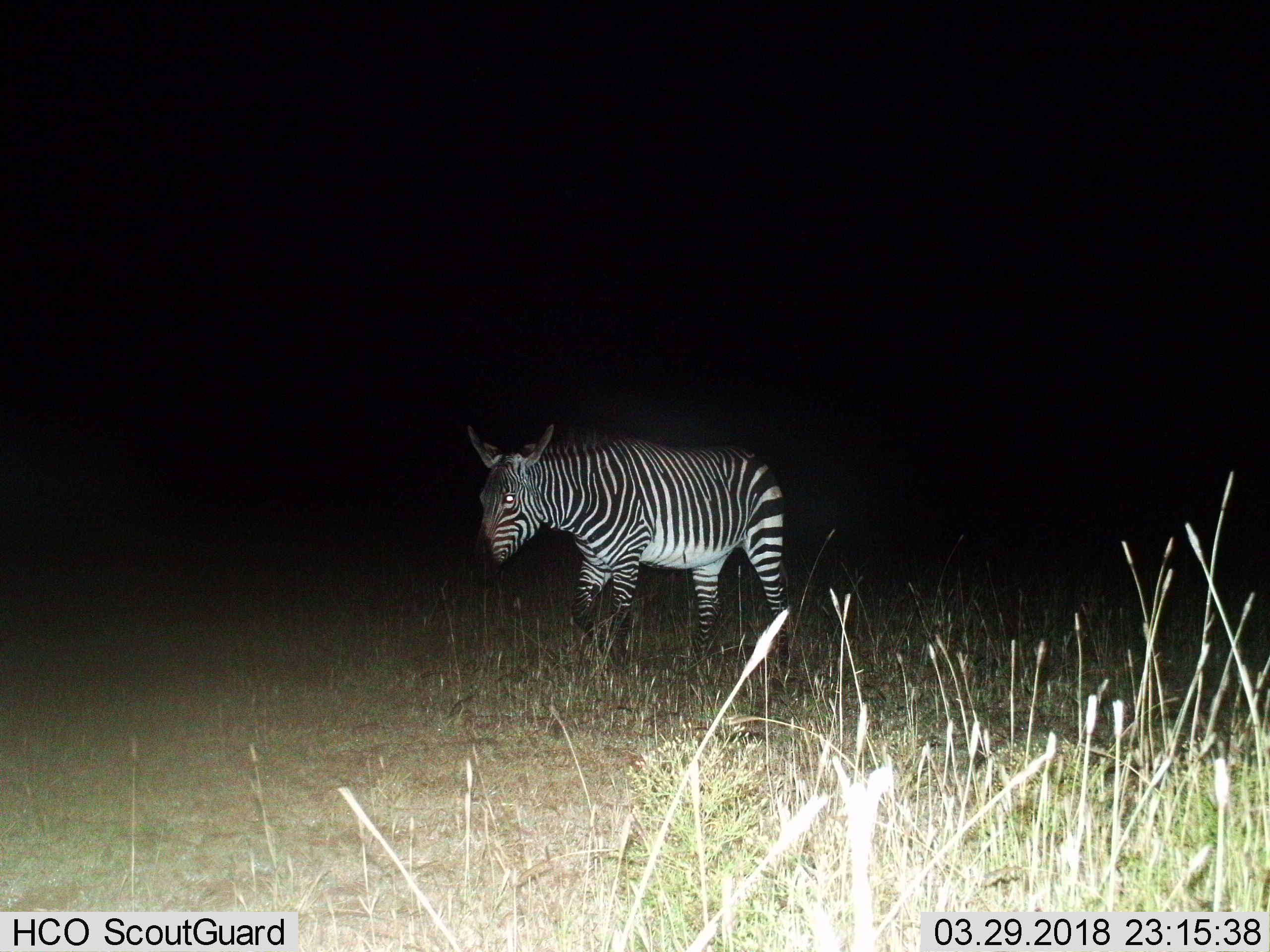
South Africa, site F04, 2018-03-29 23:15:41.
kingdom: Animalia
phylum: Chordata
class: Mammalia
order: Perissodactyla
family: Equidae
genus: Equus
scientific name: Equus zebra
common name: mountain zebra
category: zebramountain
Zebramountain (mountain zebra) (Equus zebra), count 1. Behavior (volunteer vote fractions): standing 38%, resting 0%, moving 62%, interacting 0%. Young present (vote fraction): 0%. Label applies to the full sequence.